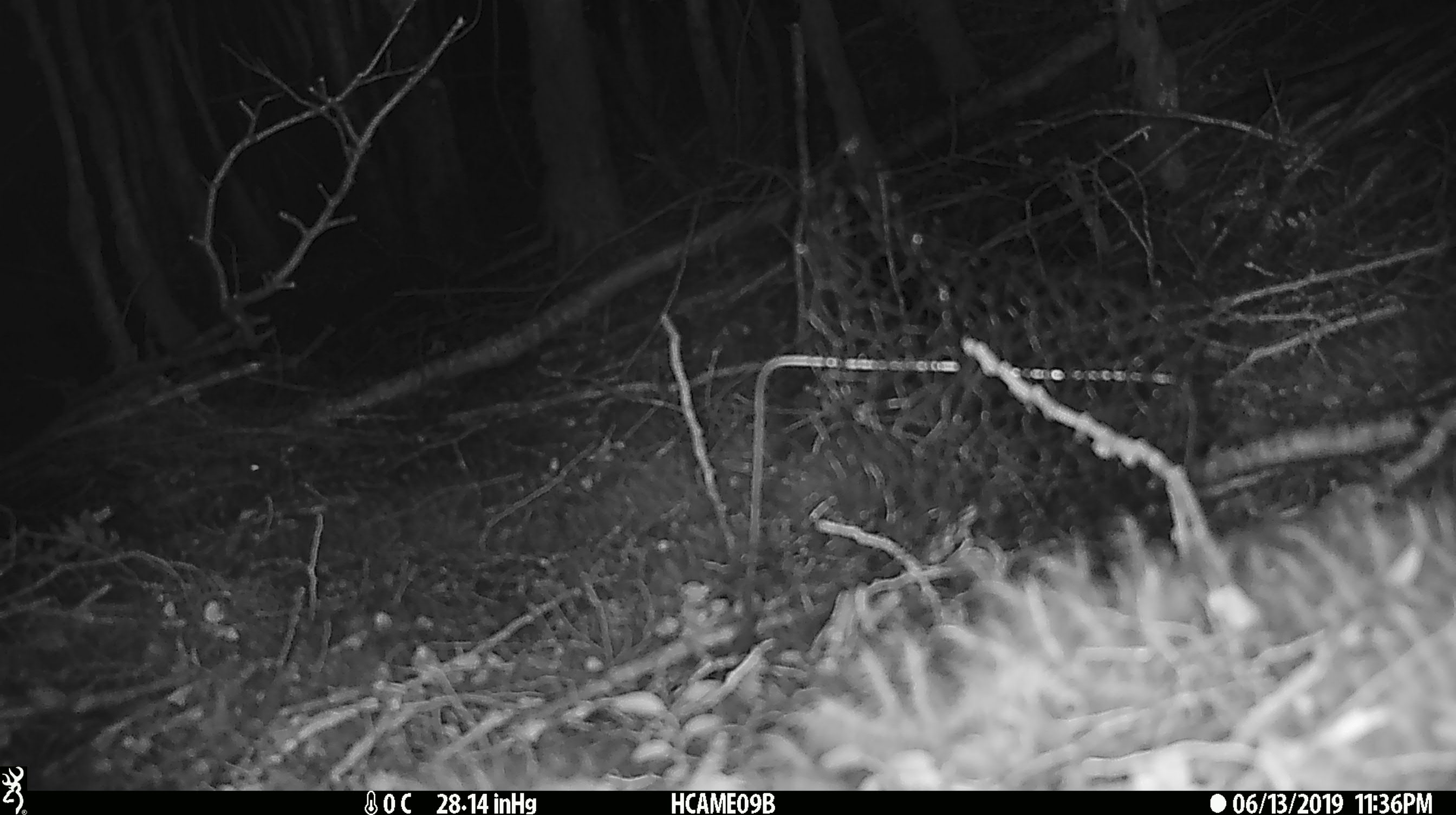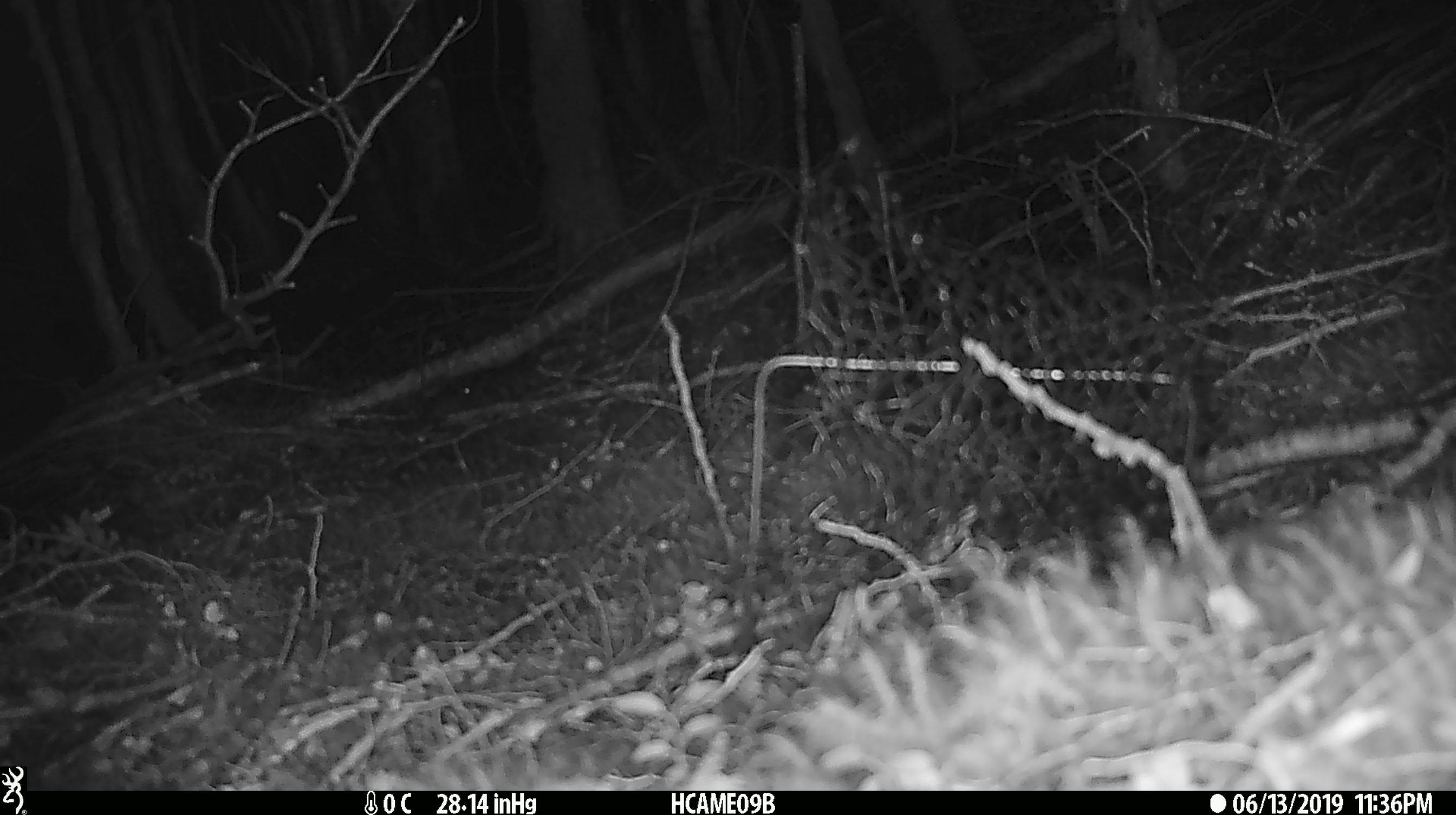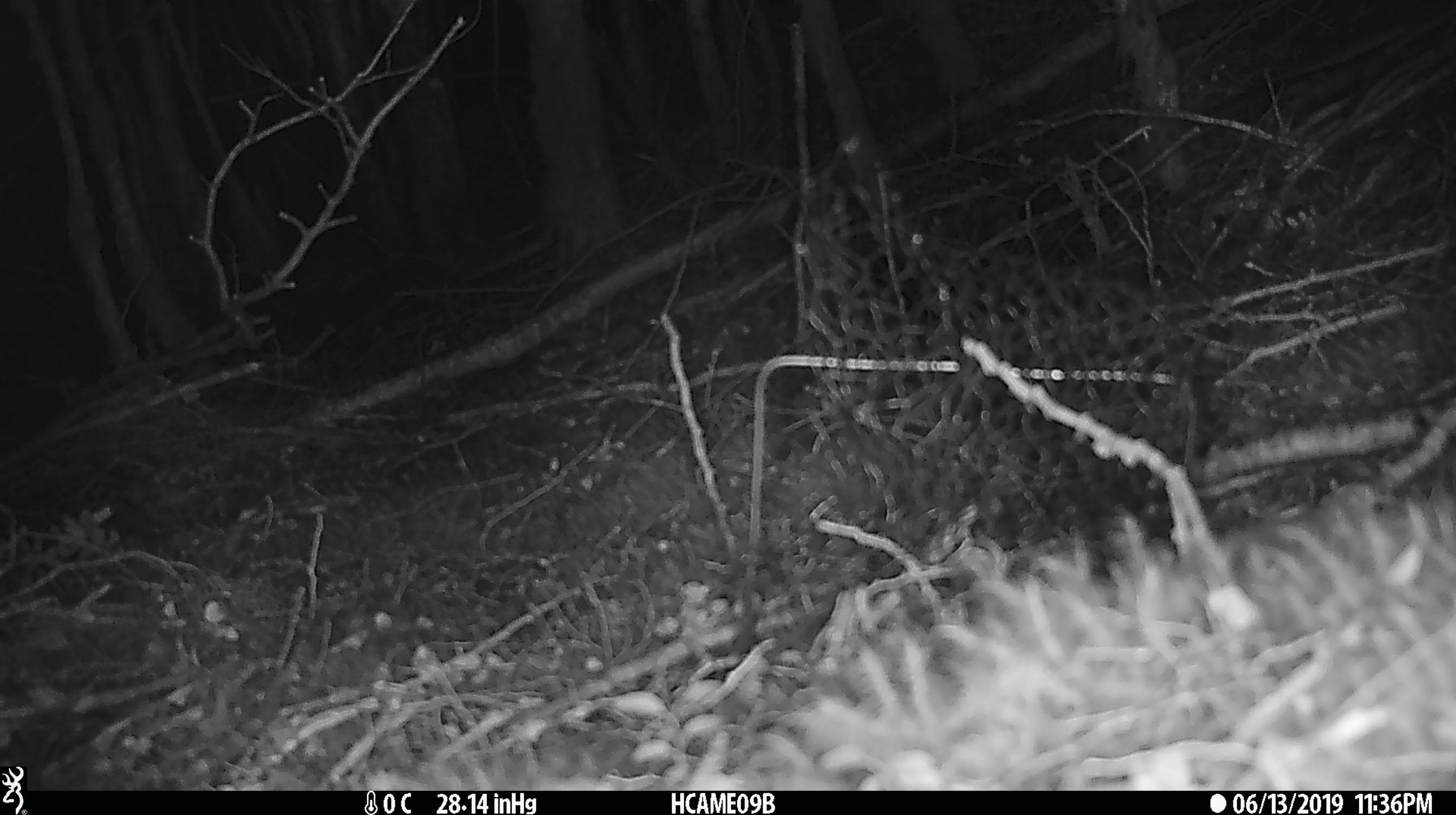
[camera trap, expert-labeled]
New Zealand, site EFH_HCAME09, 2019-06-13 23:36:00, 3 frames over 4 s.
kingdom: Animalia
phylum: Chordata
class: Mammalia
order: Rodentia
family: Muridae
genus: Mus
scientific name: Mus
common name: mouse